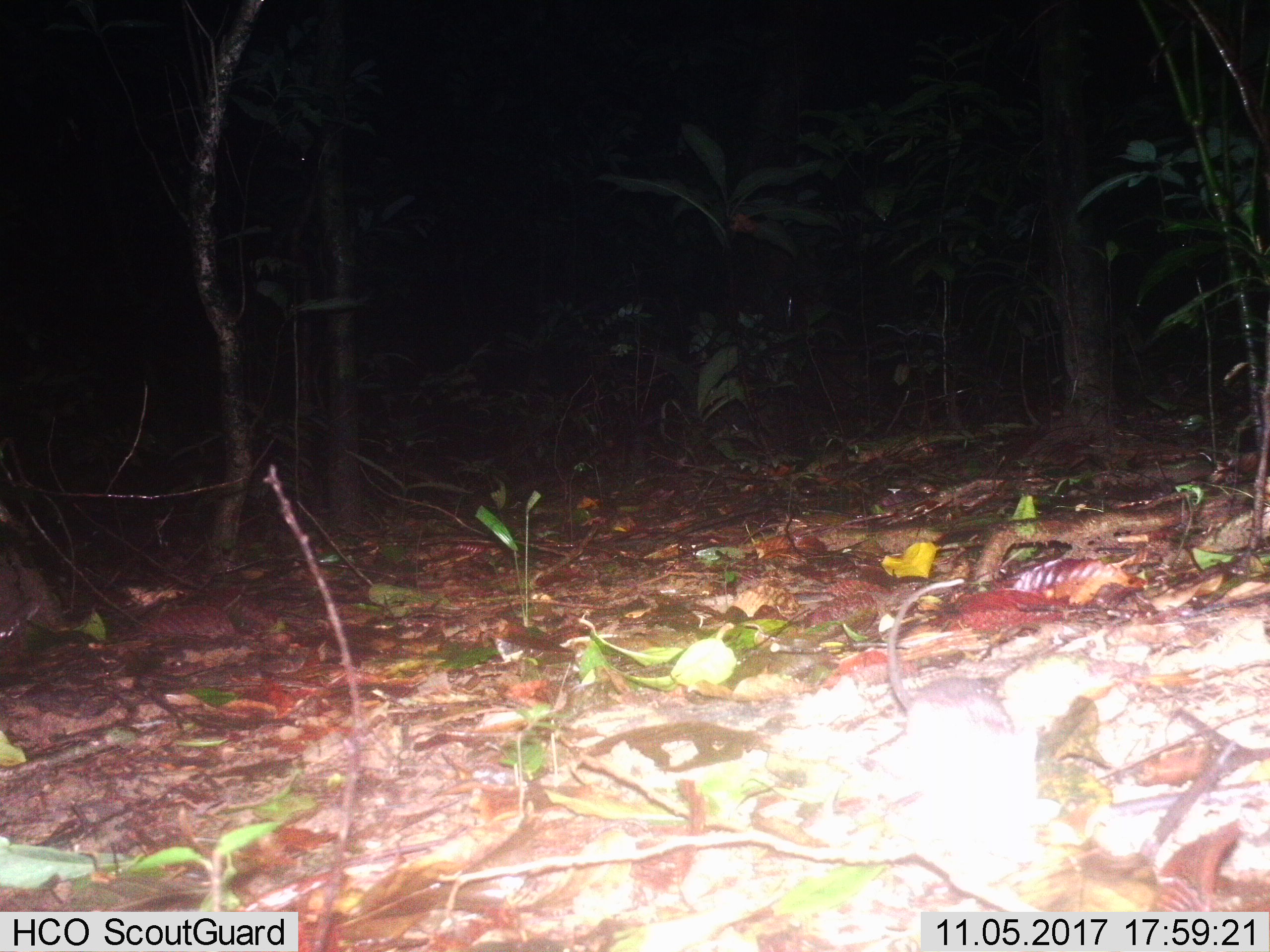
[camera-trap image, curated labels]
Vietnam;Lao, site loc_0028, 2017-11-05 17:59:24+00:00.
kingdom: Animalia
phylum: Chordata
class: Mammalia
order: Rodentia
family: Muridae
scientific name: Muridae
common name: old-world mice and rats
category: unidentified murid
Unidentified murid (old-world mice and rats) (Muridae). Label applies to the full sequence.